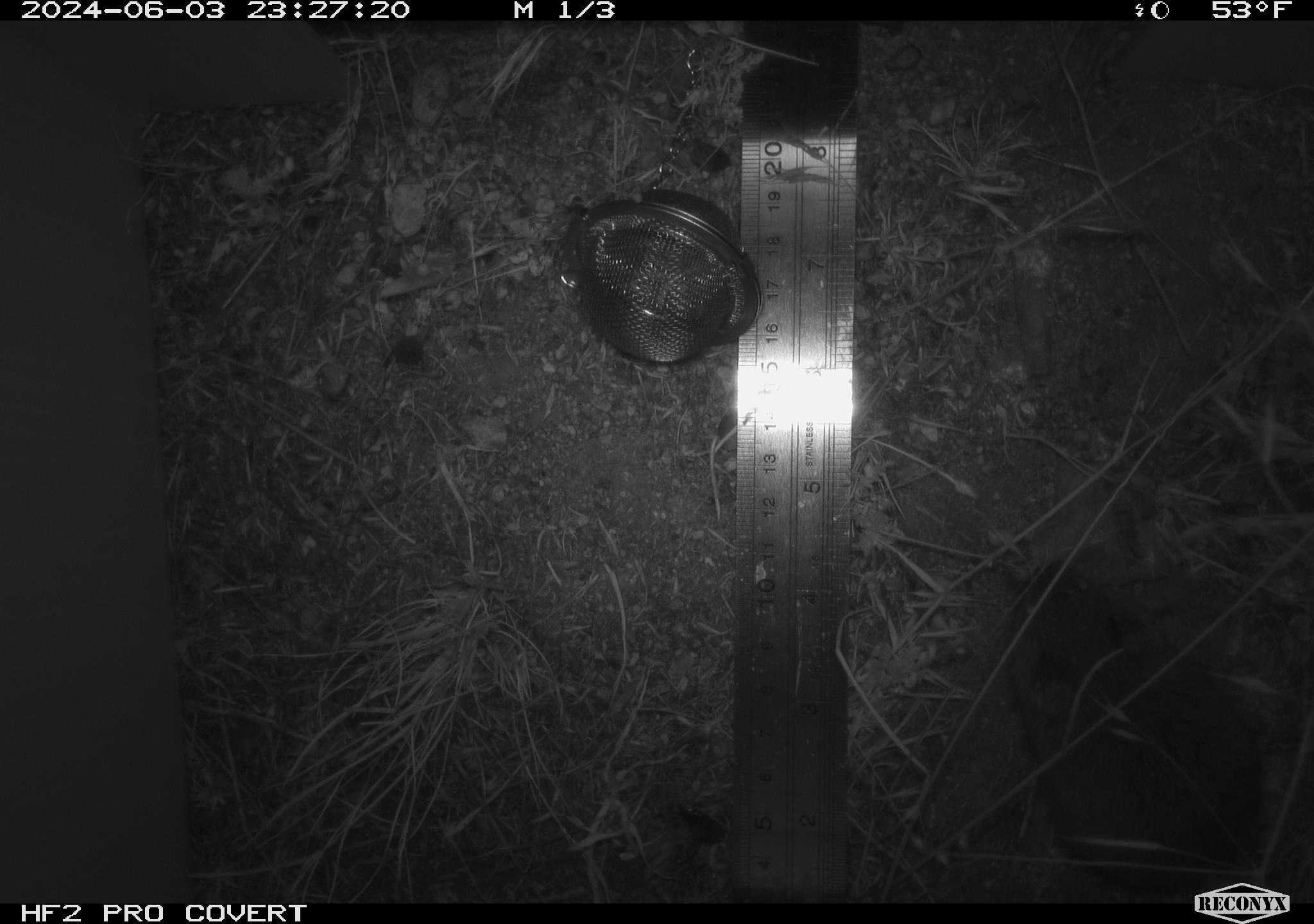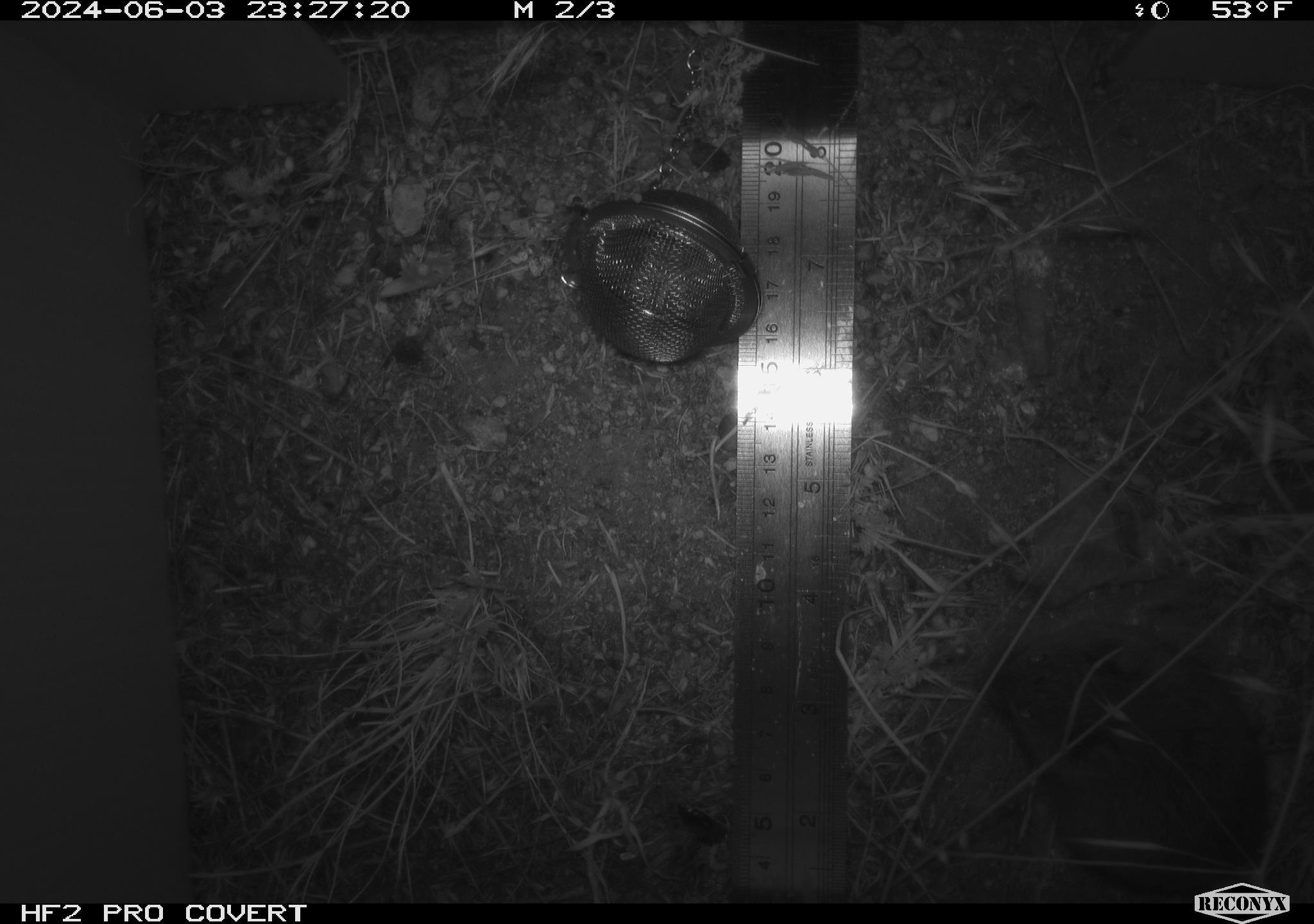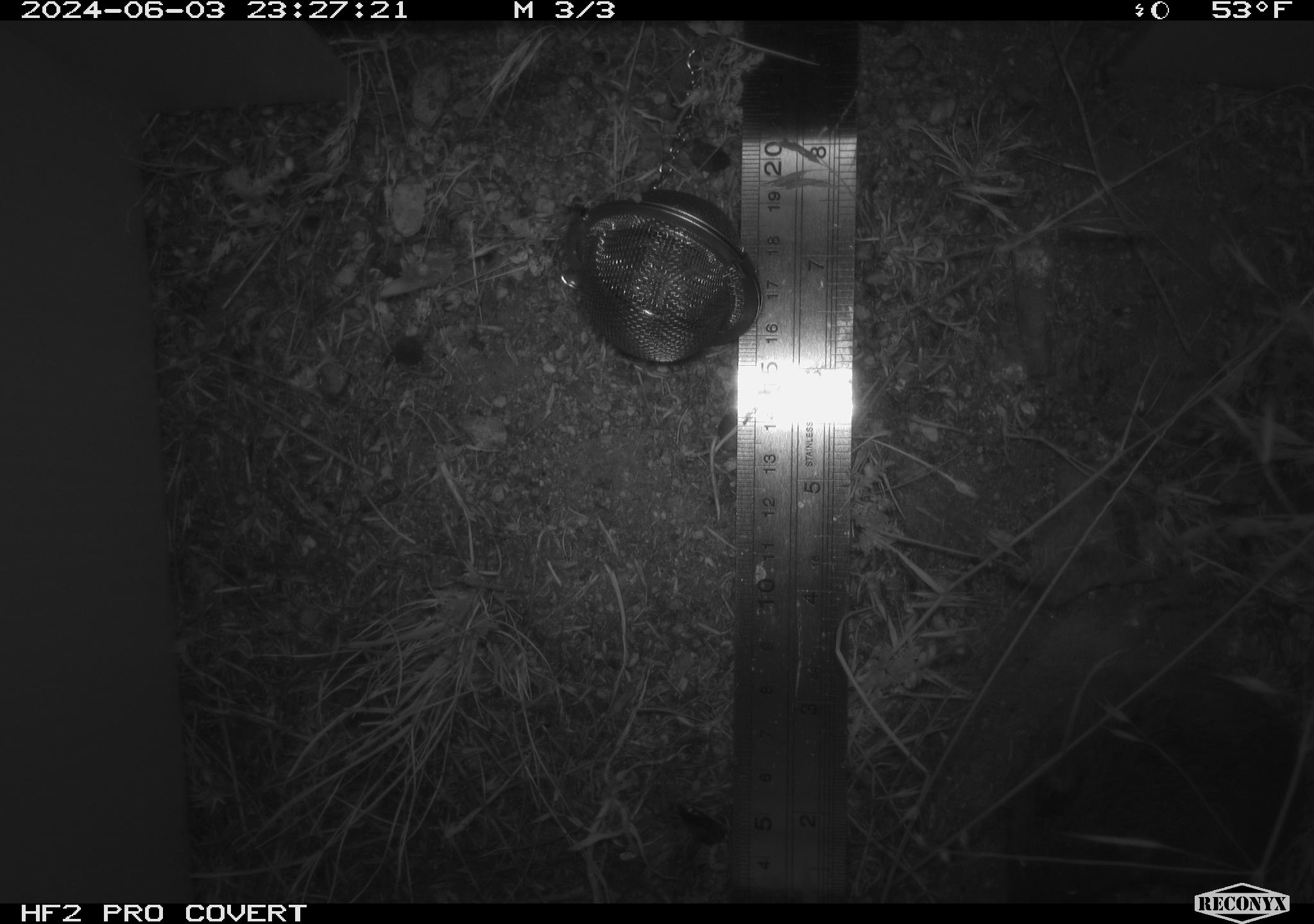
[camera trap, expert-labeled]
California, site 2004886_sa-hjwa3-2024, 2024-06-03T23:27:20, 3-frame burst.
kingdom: Animalia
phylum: Chordata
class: Mammalia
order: Rodentia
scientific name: Rodentia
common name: rodent